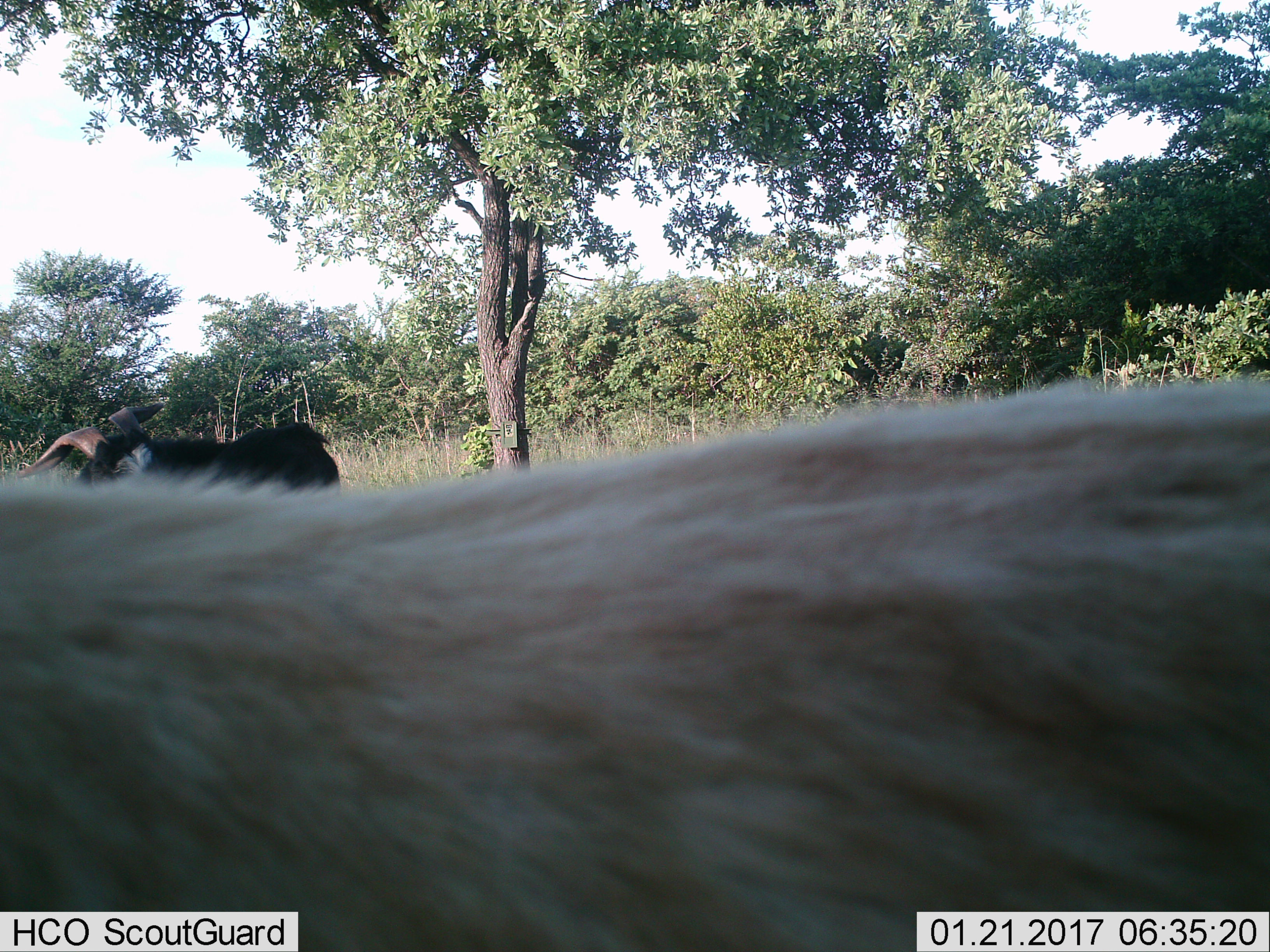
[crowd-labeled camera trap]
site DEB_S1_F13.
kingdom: Animalia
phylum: Chordata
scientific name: Vertebrata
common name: domestic animal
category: domesticanimal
Domesticanimal (domestic animal) (Vertebrata), count 2. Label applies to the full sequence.